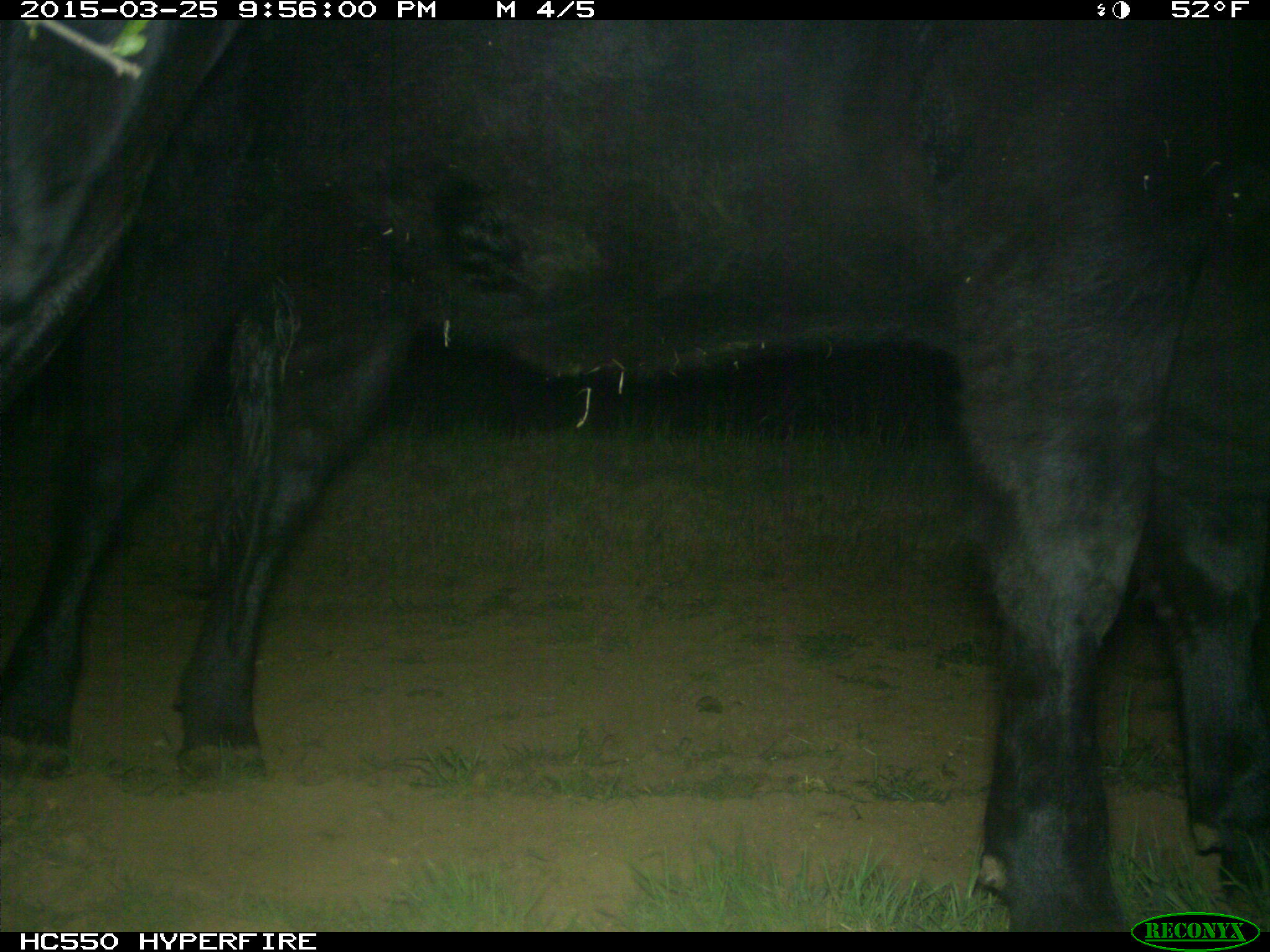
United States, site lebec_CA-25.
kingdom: Animalia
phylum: Chordata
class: Mammalia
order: Artiodactyla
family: Bovidae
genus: Bos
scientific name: Bos taurus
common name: domestic cow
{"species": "Bos taurus (domestic cow)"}